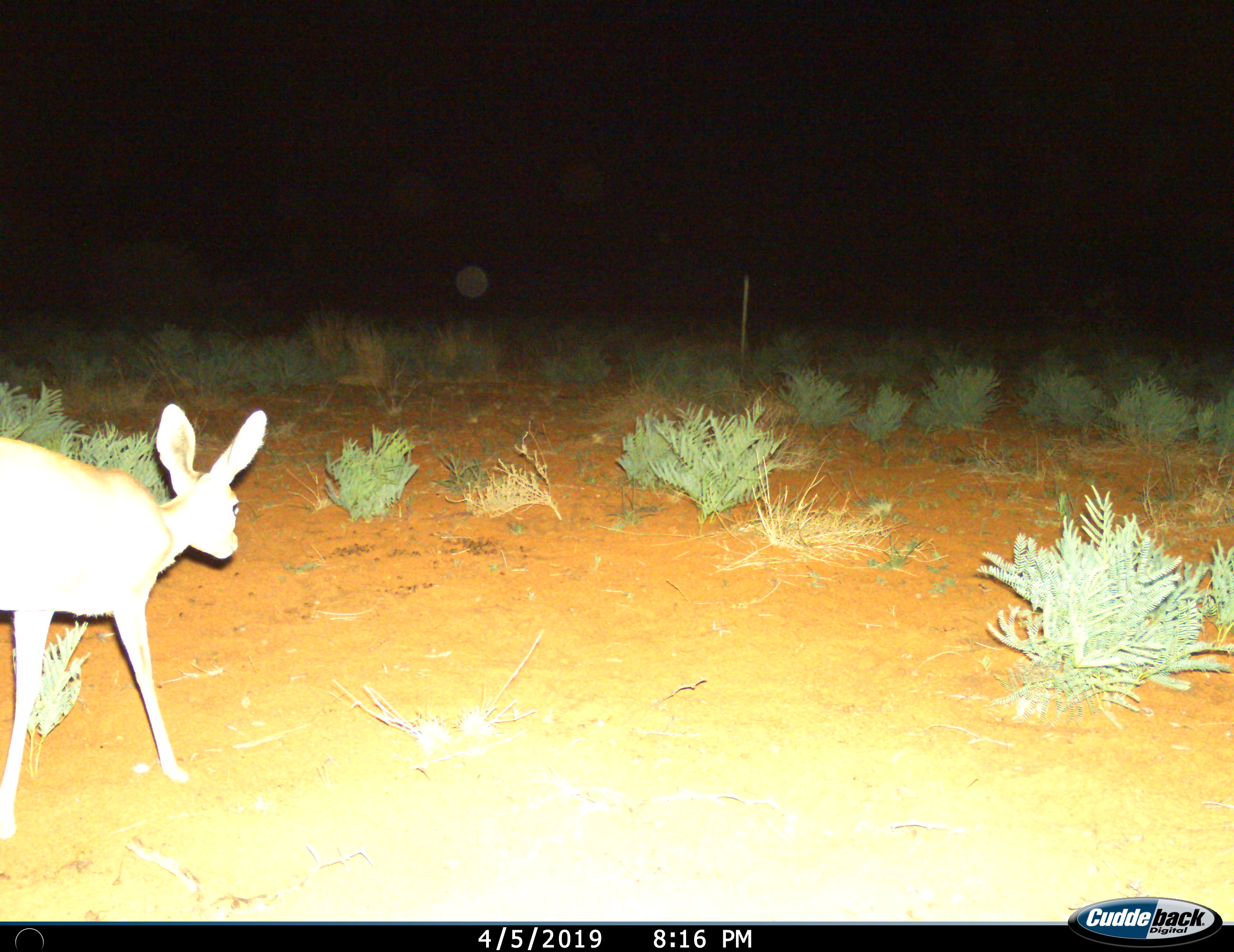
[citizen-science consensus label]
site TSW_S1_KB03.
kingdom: Animalia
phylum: Chordata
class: Mammalia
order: Artiodactyla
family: Bovidae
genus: Raphicerus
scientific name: Raphicerus campestris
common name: steenbok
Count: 1.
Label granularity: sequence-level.